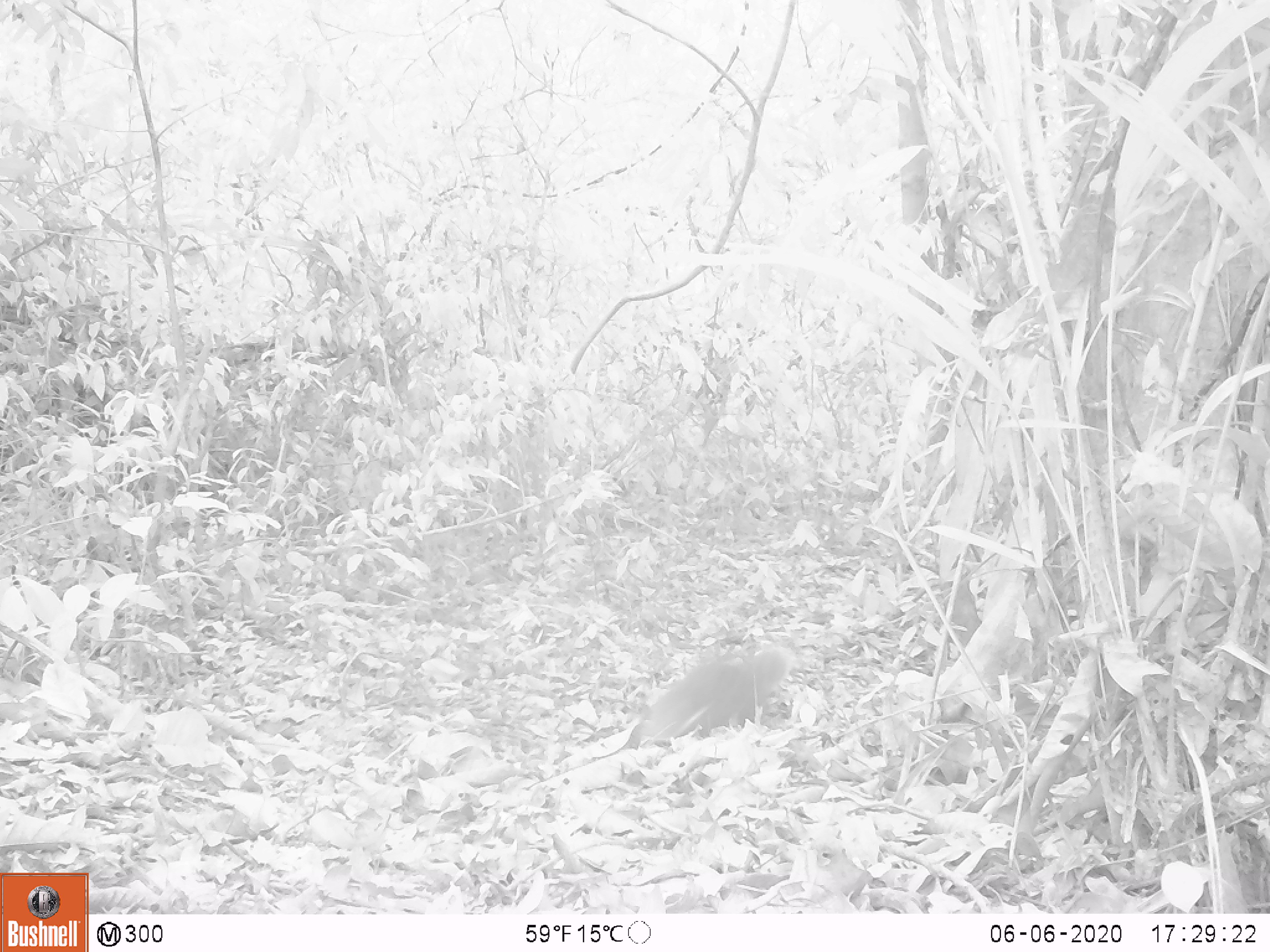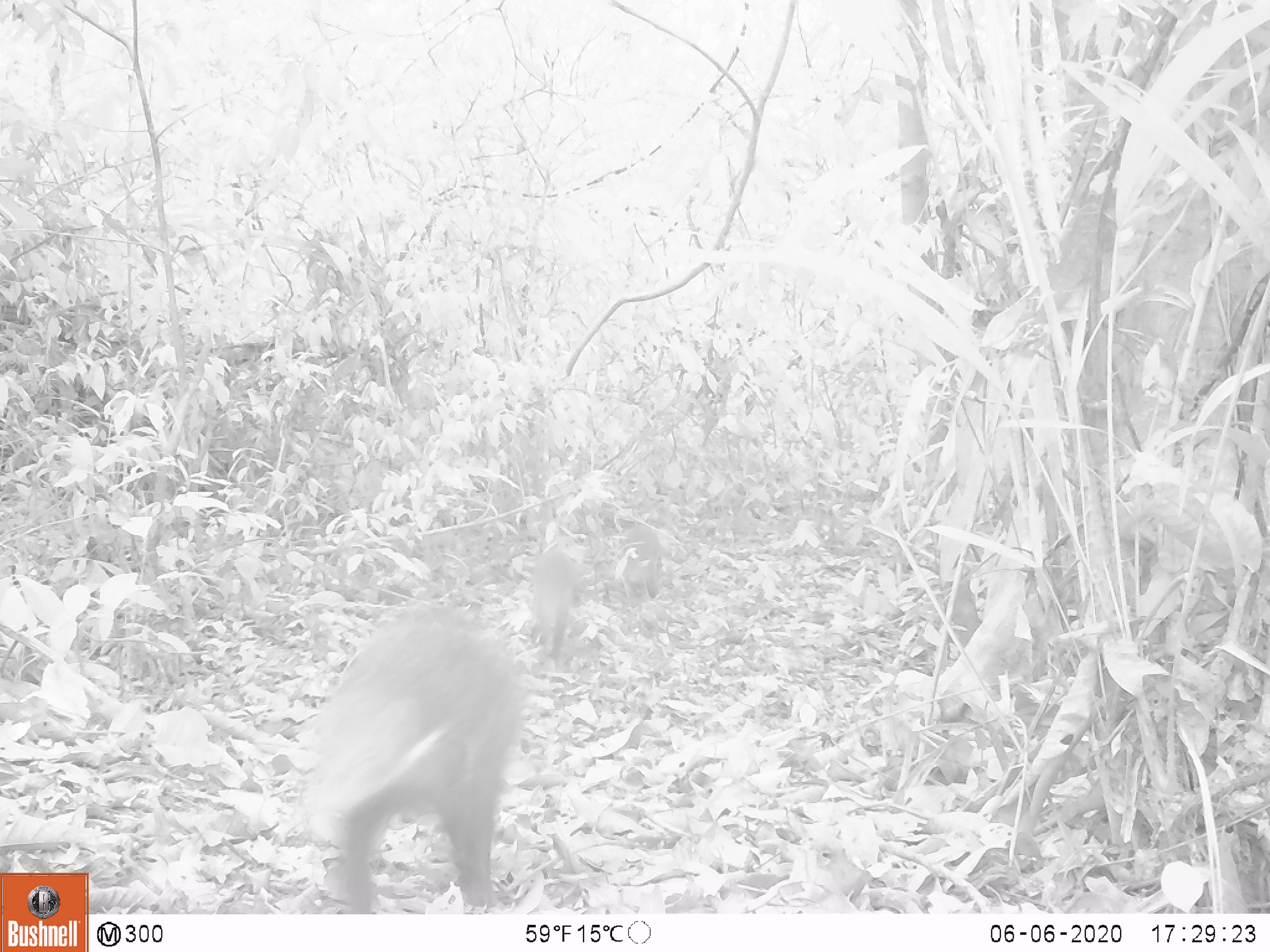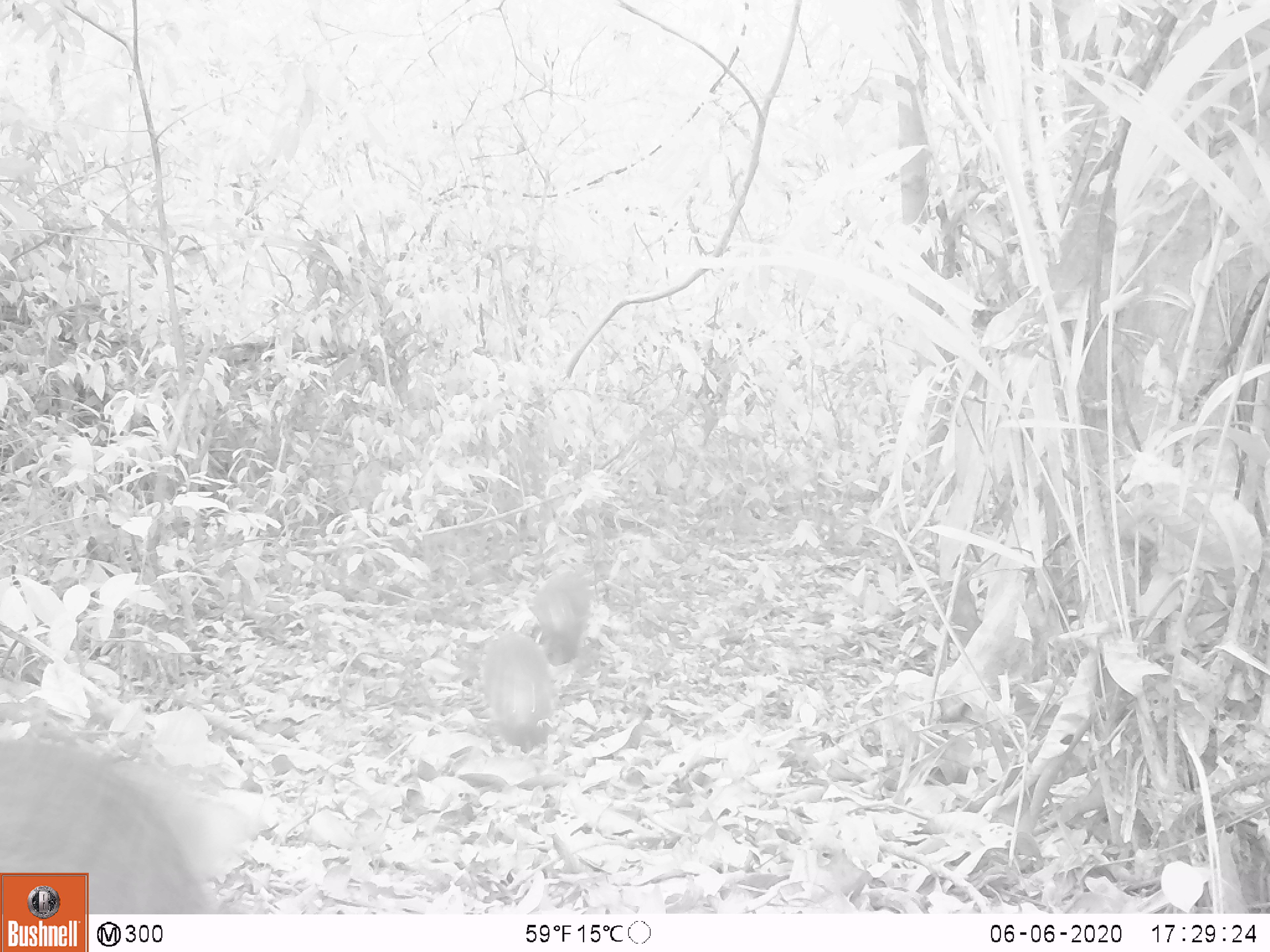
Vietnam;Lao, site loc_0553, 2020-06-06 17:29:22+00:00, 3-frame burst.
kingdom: Animalia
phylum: Chordata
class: Mammalia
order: Carnivora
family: Herpestidae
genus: Urva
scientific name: Urva urva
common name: crab-eating mongoose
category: crab eating mongoose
Crab eating mongoose (crab-eating mongoose) (Urva urva). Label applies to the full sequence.